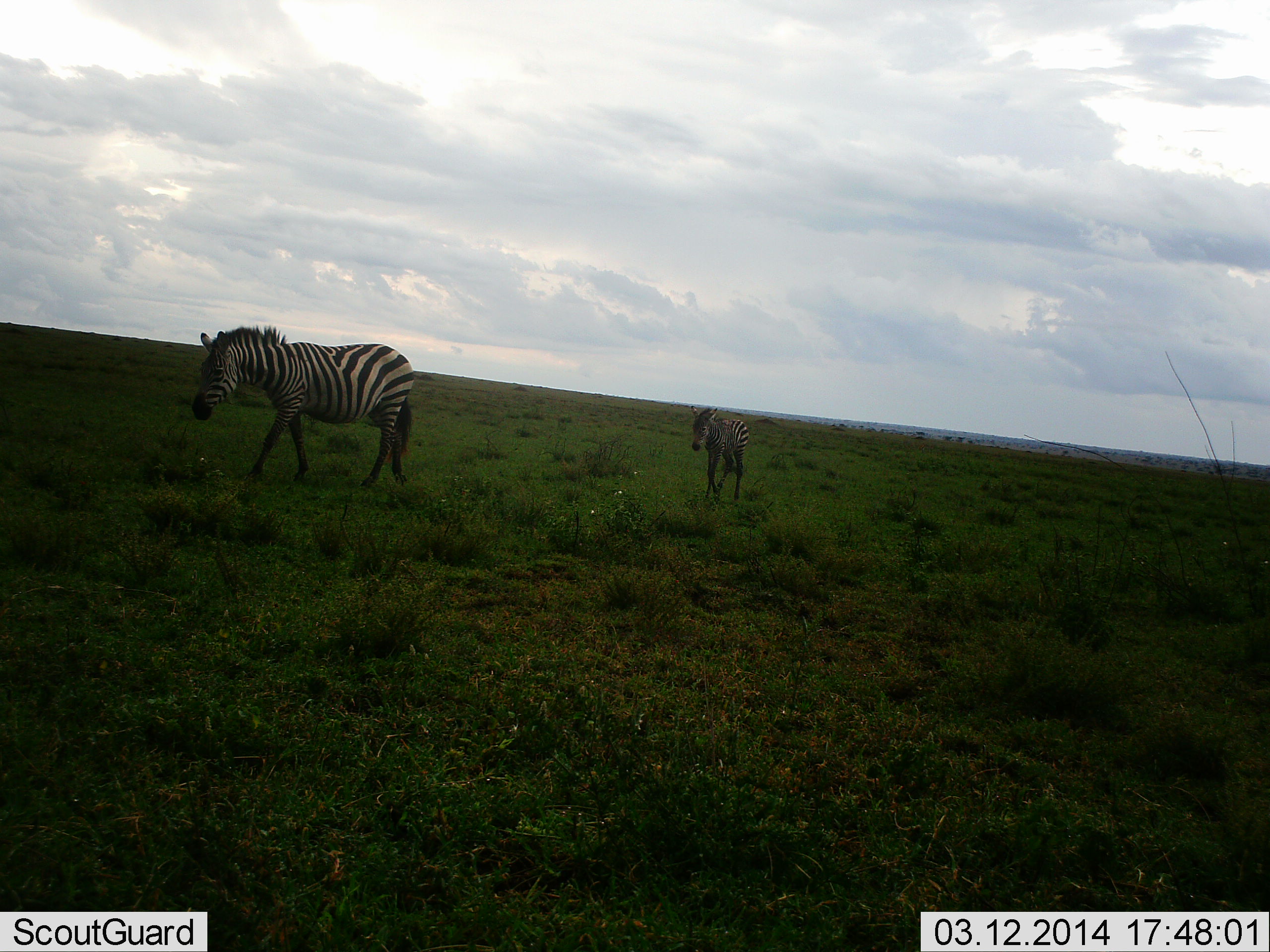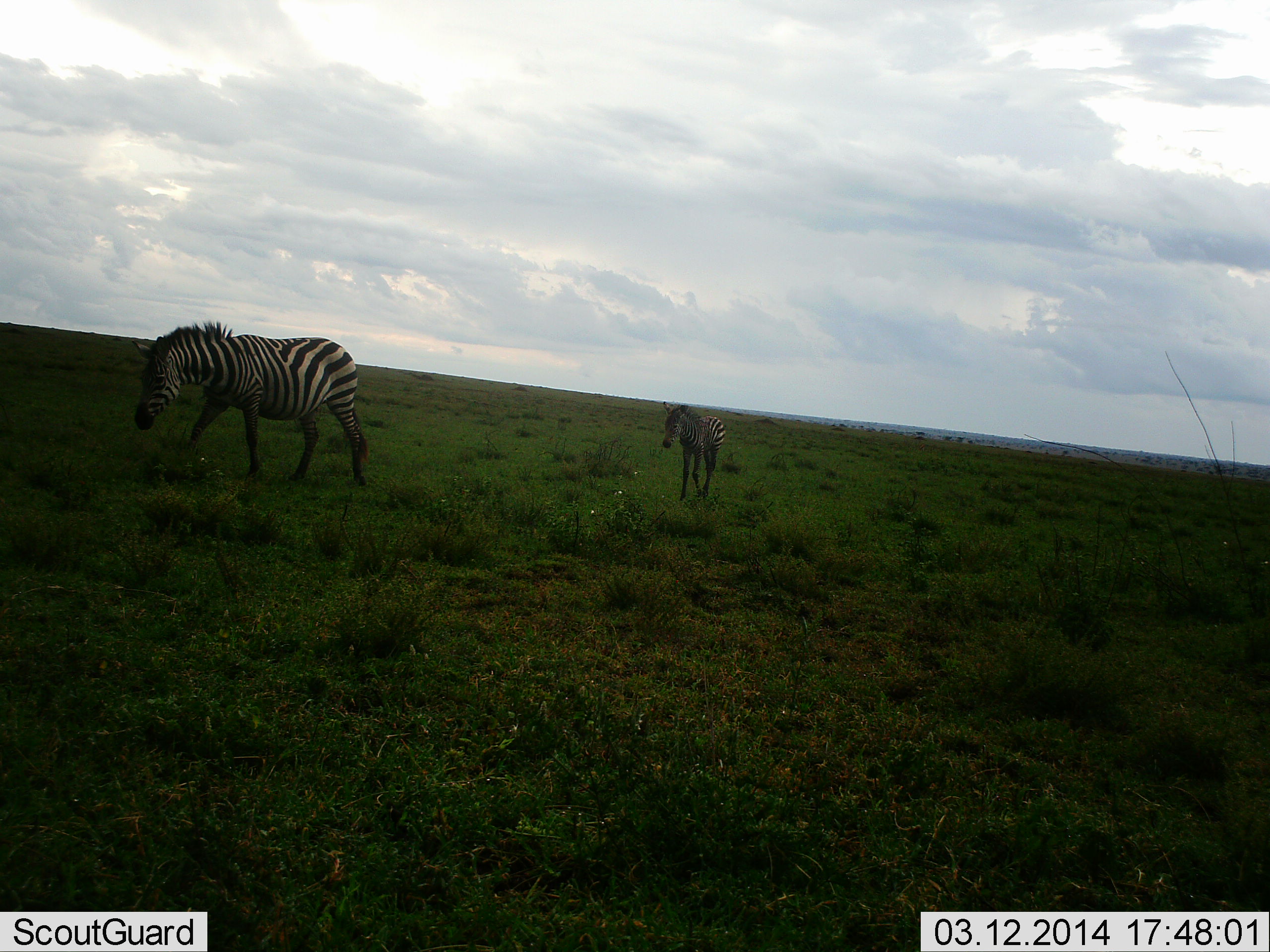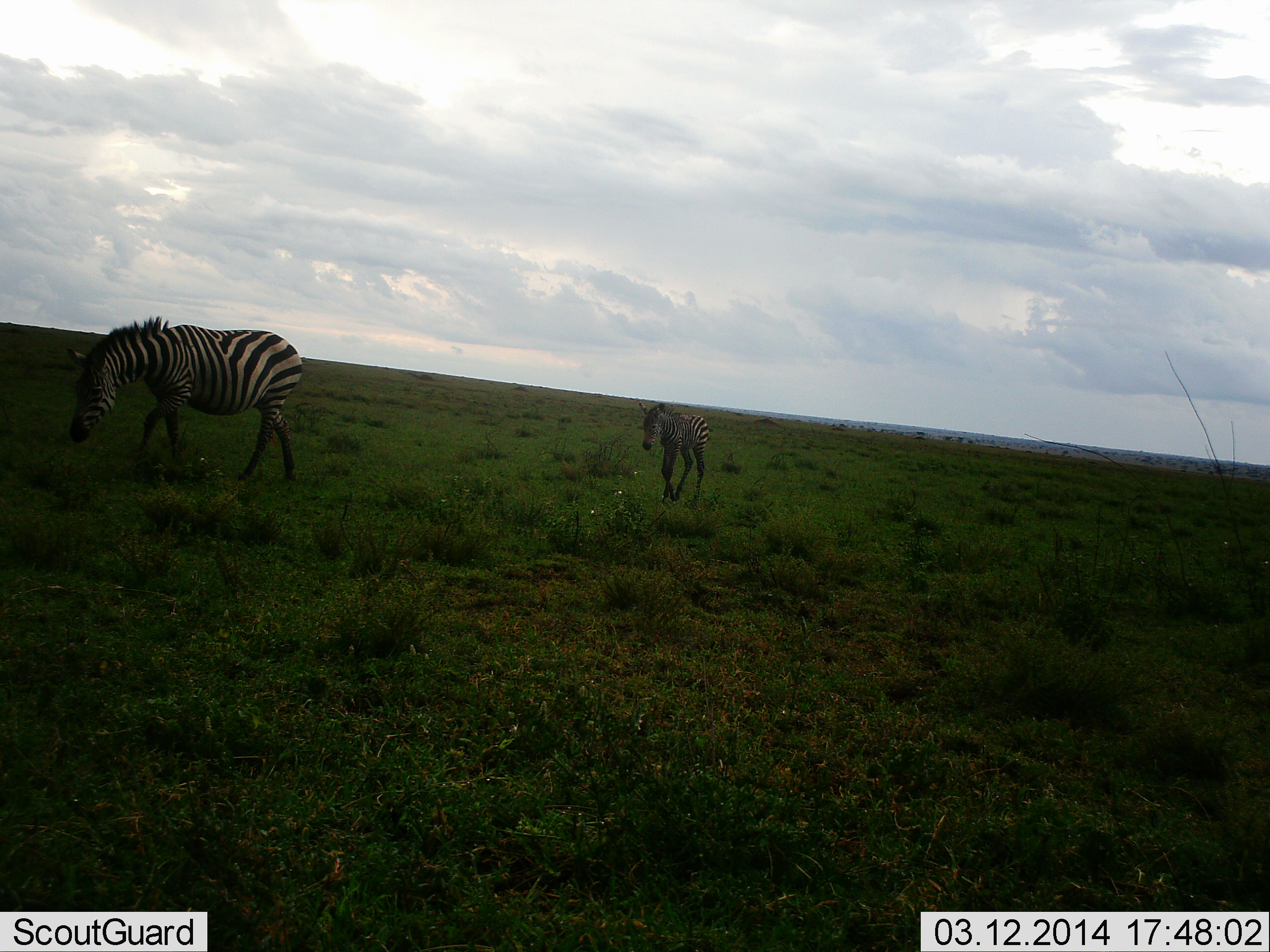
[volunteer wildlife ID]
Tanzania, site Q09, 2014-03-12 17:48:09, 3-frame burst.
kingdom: Animalia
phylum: Chordata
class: Mammalia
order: Perissodactyla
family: Equidae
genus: Equus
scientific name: Equus quagga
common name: plains zebra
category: zebra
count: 2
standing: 14%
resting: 0%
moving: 86%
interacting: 0%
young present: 30%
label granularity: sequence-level